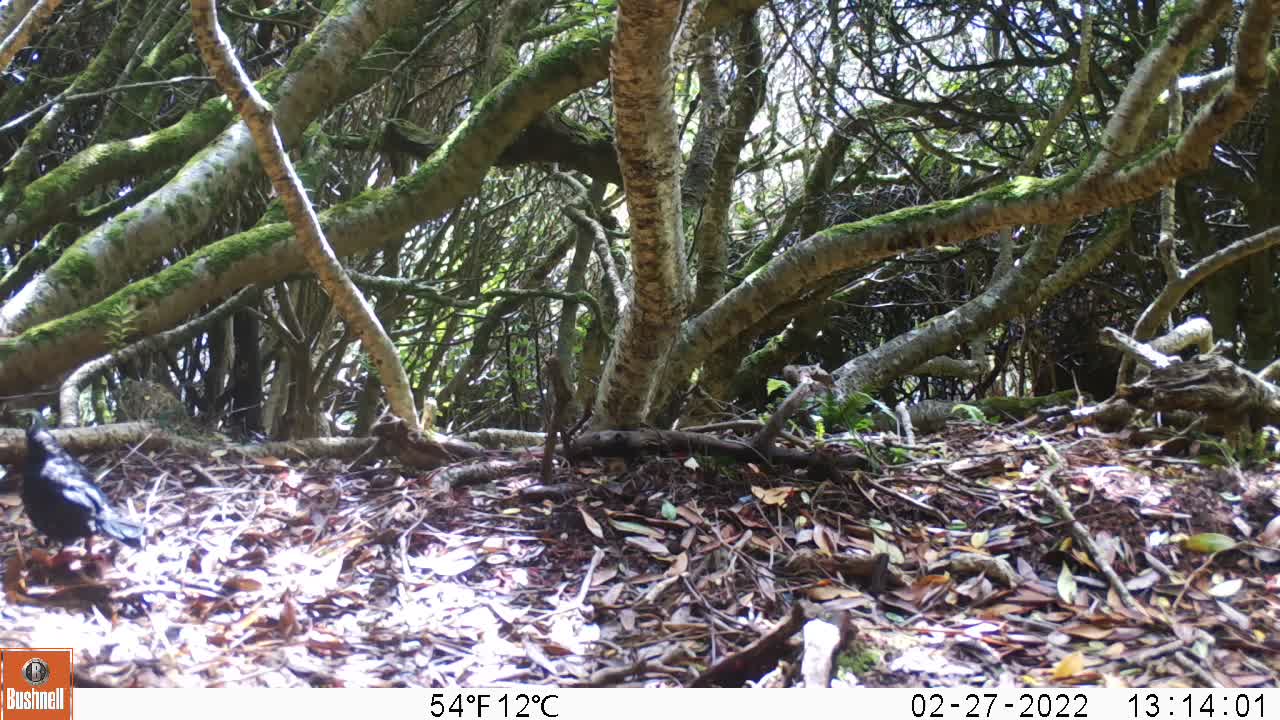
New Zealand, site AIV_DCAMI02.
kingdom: Animalia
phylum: Chordata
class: Aves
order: Passeriformes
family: Turdidae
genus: Turdus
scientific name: Turdus merula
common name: eurasian blackbird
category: blackbird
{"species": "blackbird (eurasian blackbird) (Turdus merula)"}